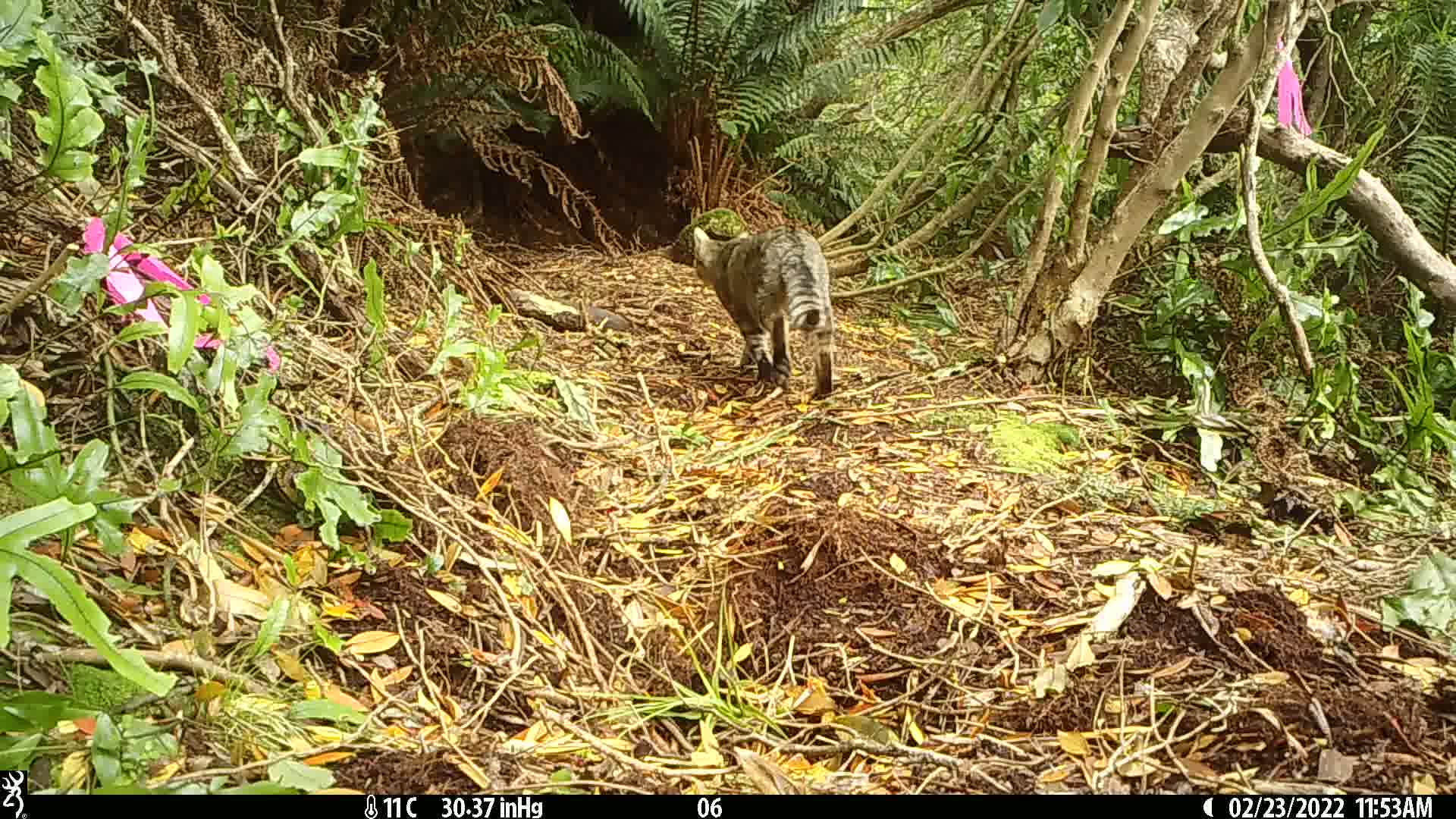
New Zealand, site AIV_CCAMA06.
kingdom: Animalia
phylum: Chordata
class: Mammalia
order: Carnivora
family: Felidae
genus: Felis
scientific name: Felis catus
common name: domestic cat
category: cat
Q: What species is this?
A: Cat (domestic cat) (Felis catus).